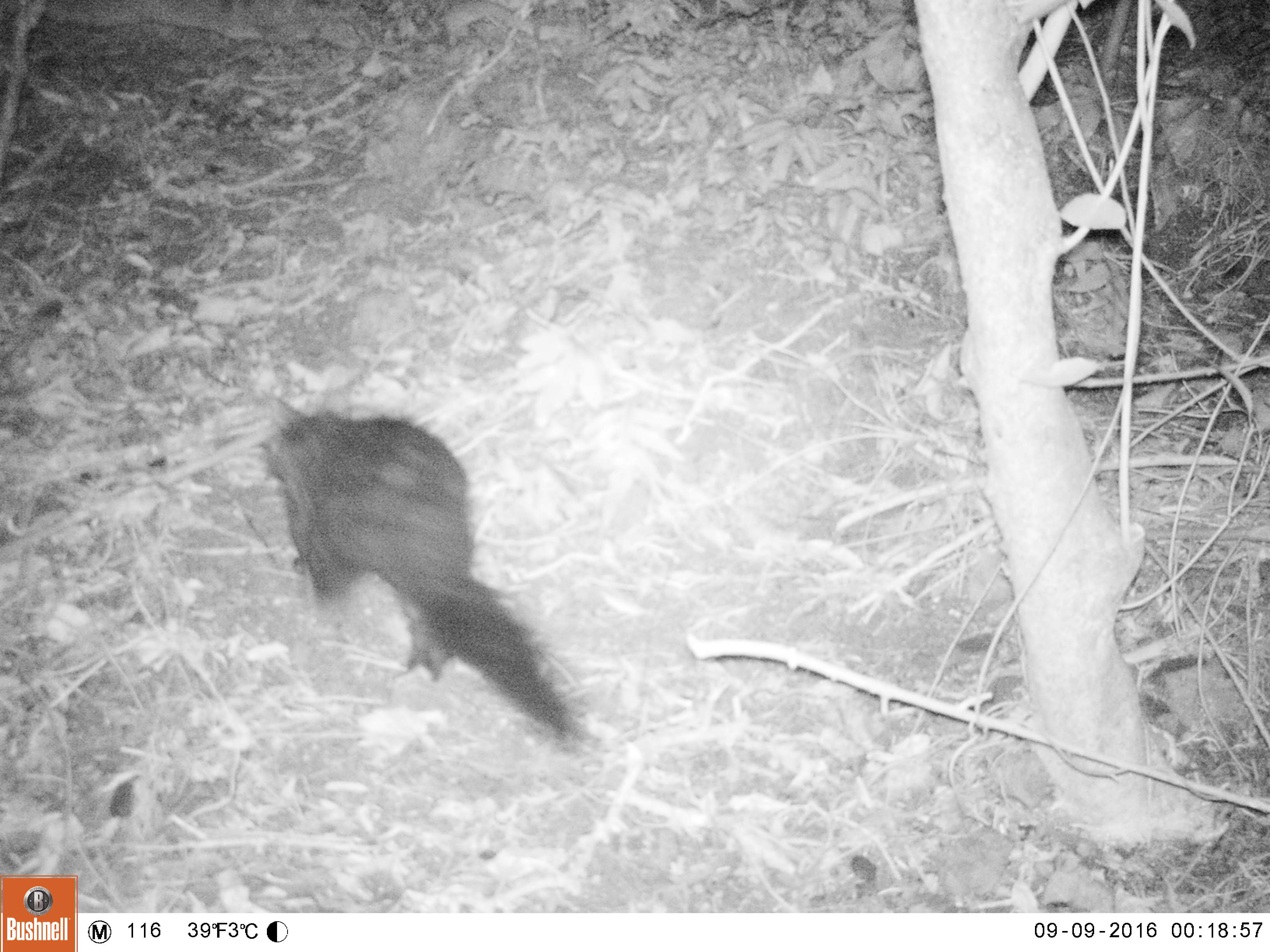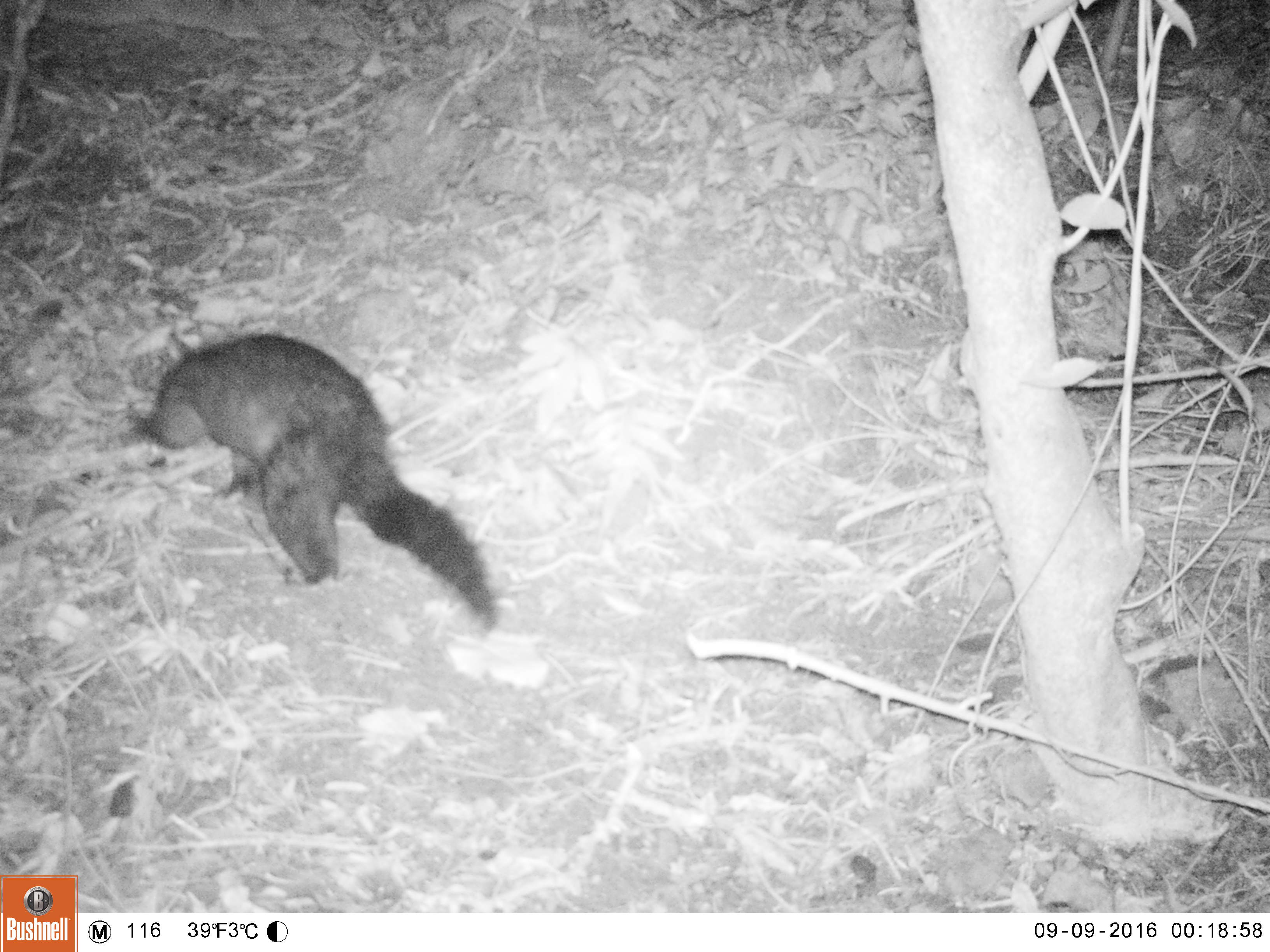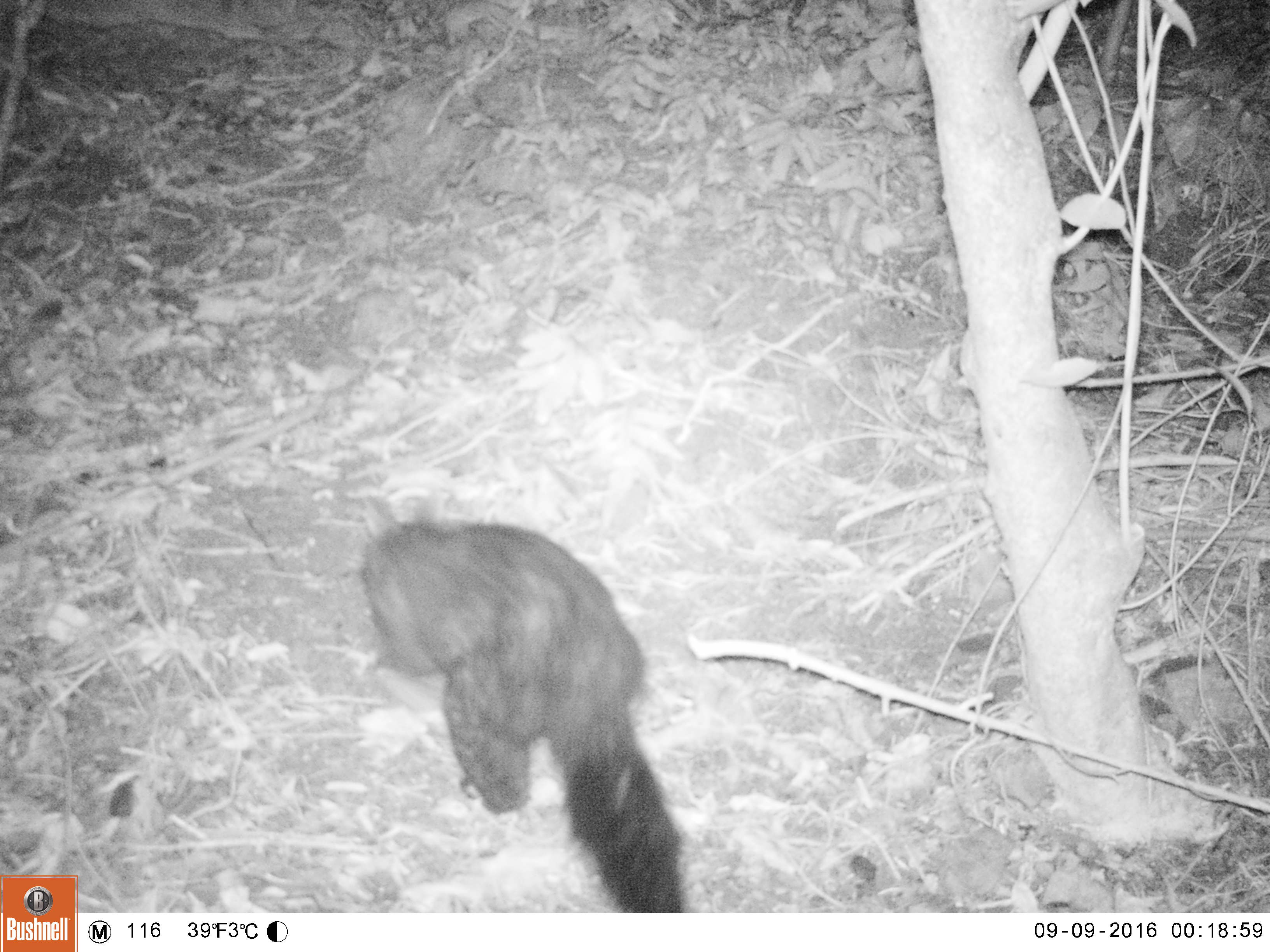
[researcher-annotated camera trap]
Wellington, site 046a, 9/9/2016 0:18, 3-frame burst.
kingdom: Animalia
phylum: Chordata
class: Mammalia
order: Didelphimorphia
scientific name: Didelphimorphia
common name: possum